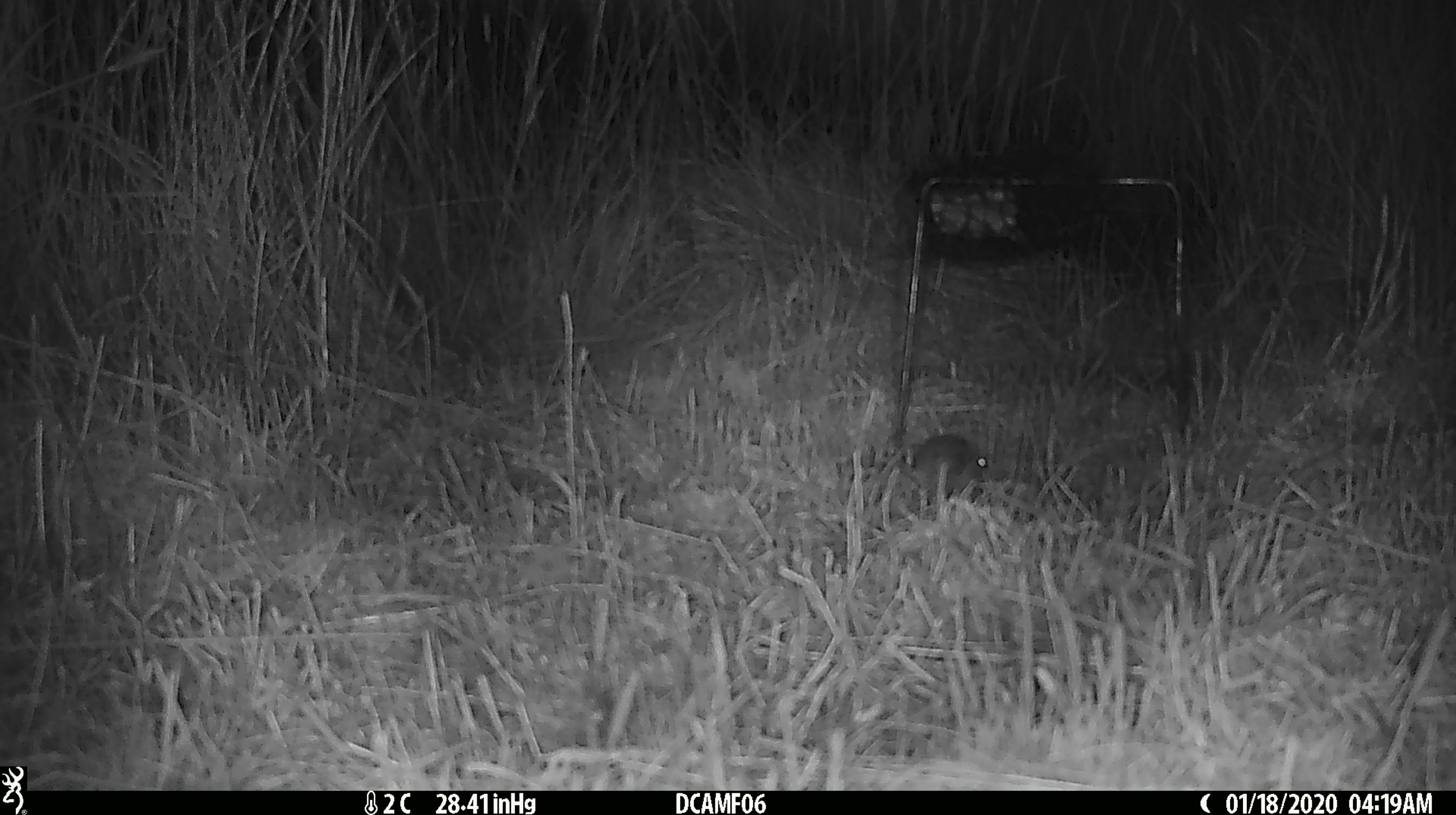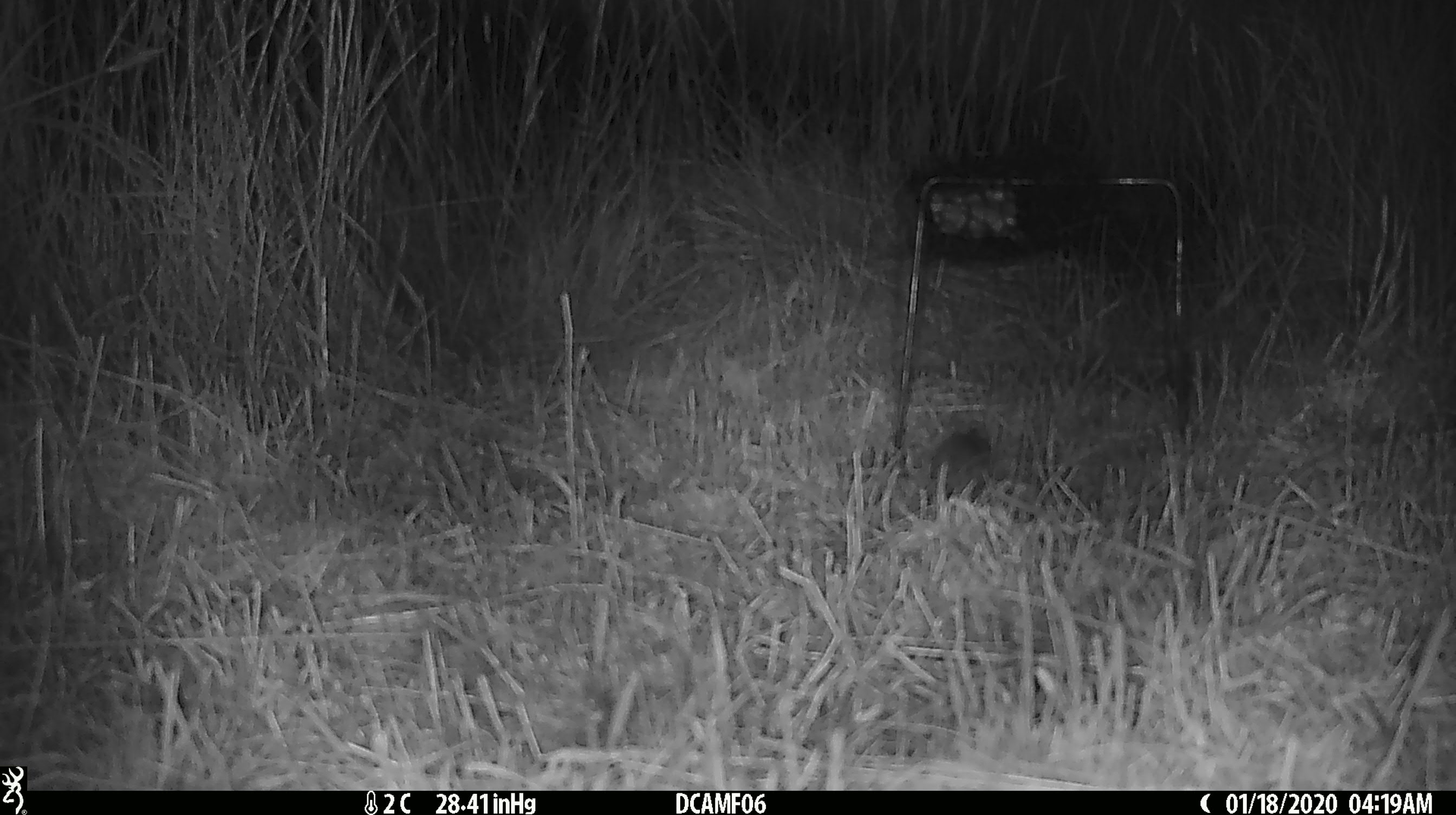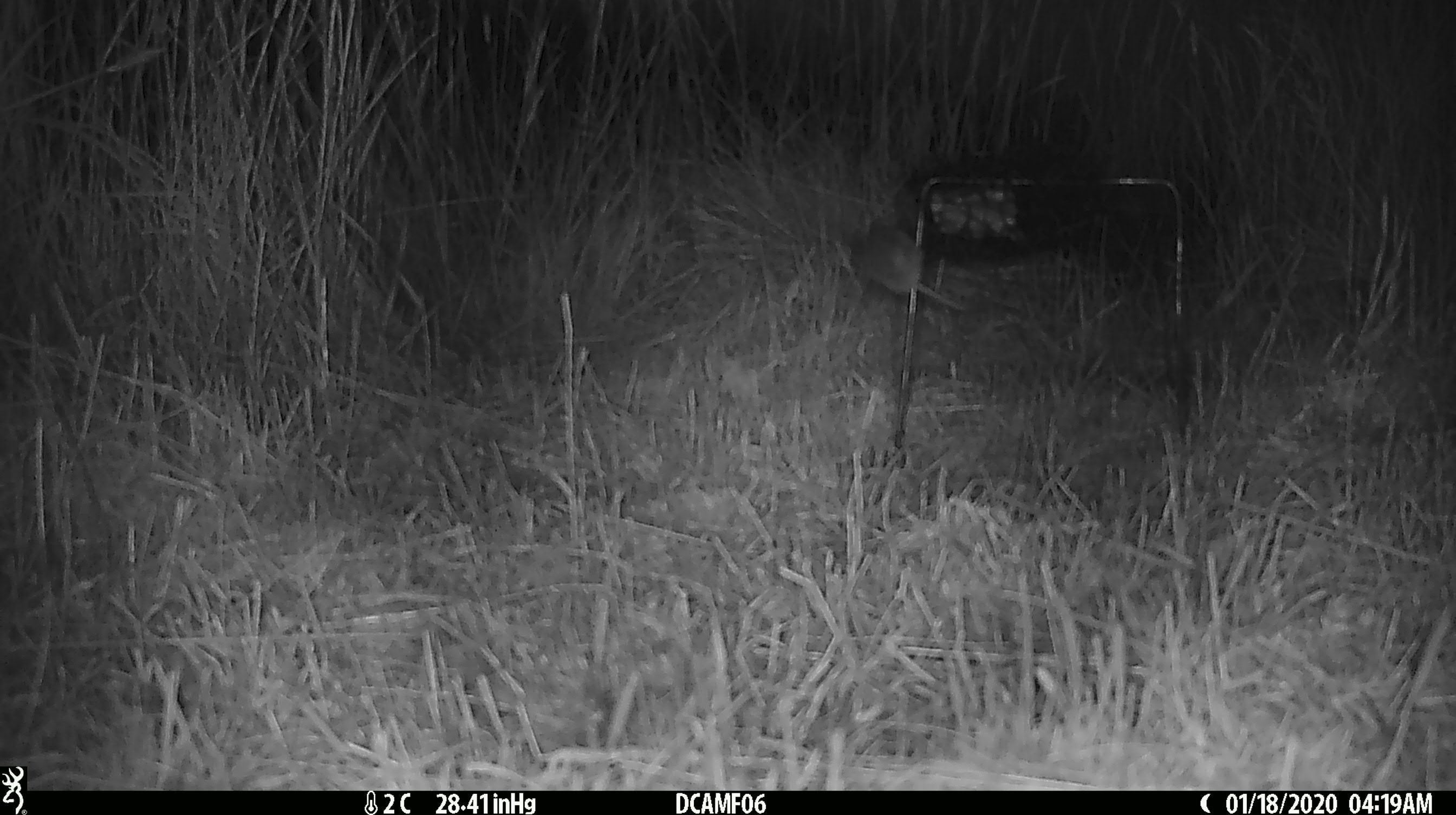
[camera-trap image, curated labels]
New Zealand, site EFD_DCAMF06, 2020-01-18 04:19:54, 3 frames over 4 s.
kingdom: Animalia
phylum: Chordata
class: Mammalia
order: Rodentia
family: Muridae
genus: Mus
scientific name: Mus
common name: mouse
Mouse (Mus).